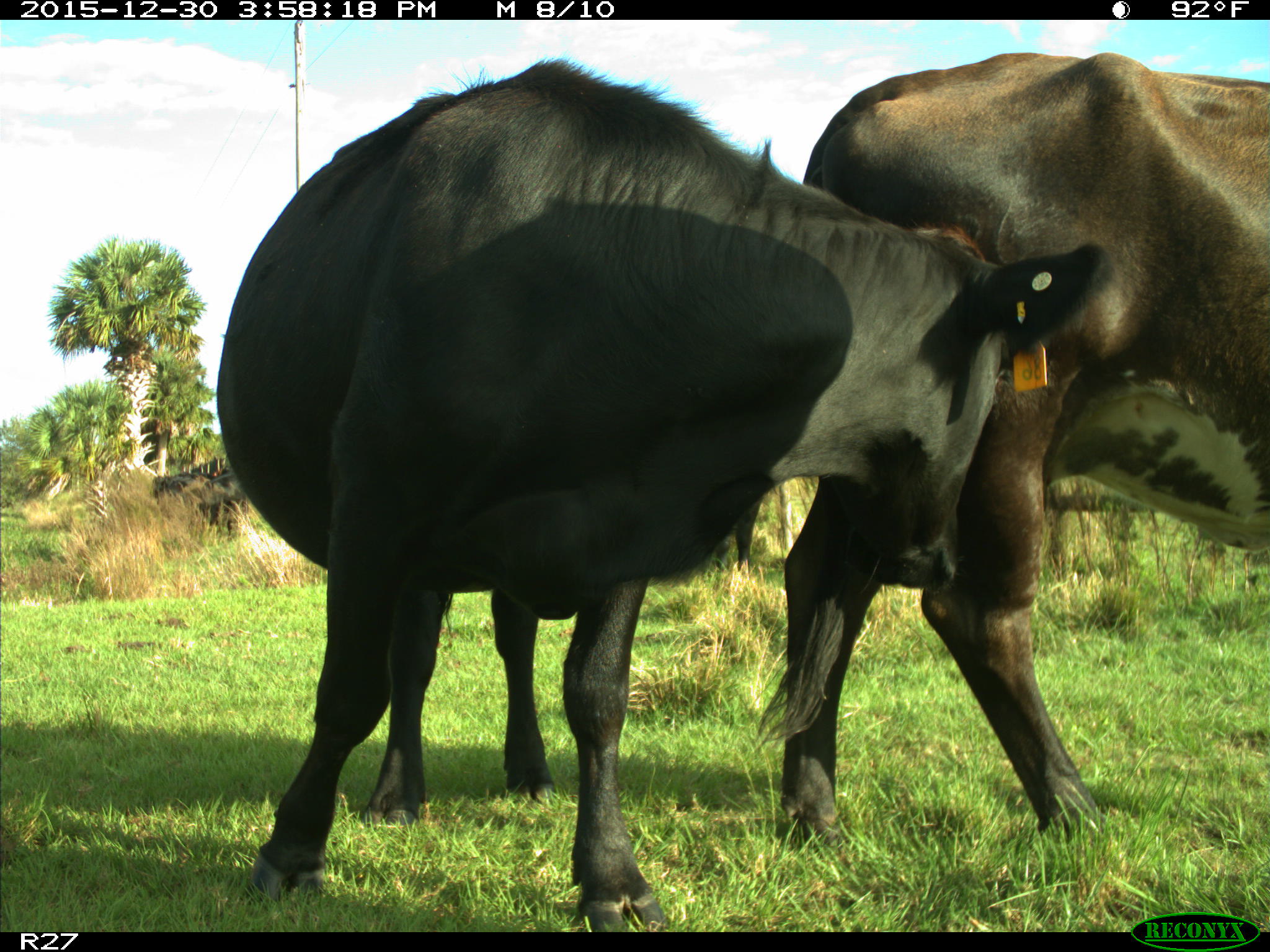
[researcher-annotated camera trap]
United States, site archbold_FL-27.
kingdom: Animalia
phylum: Chordata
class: Mammalia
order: Artiodactyla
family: Bovidae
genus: Bos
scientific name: Bos taurus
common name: domestic cow